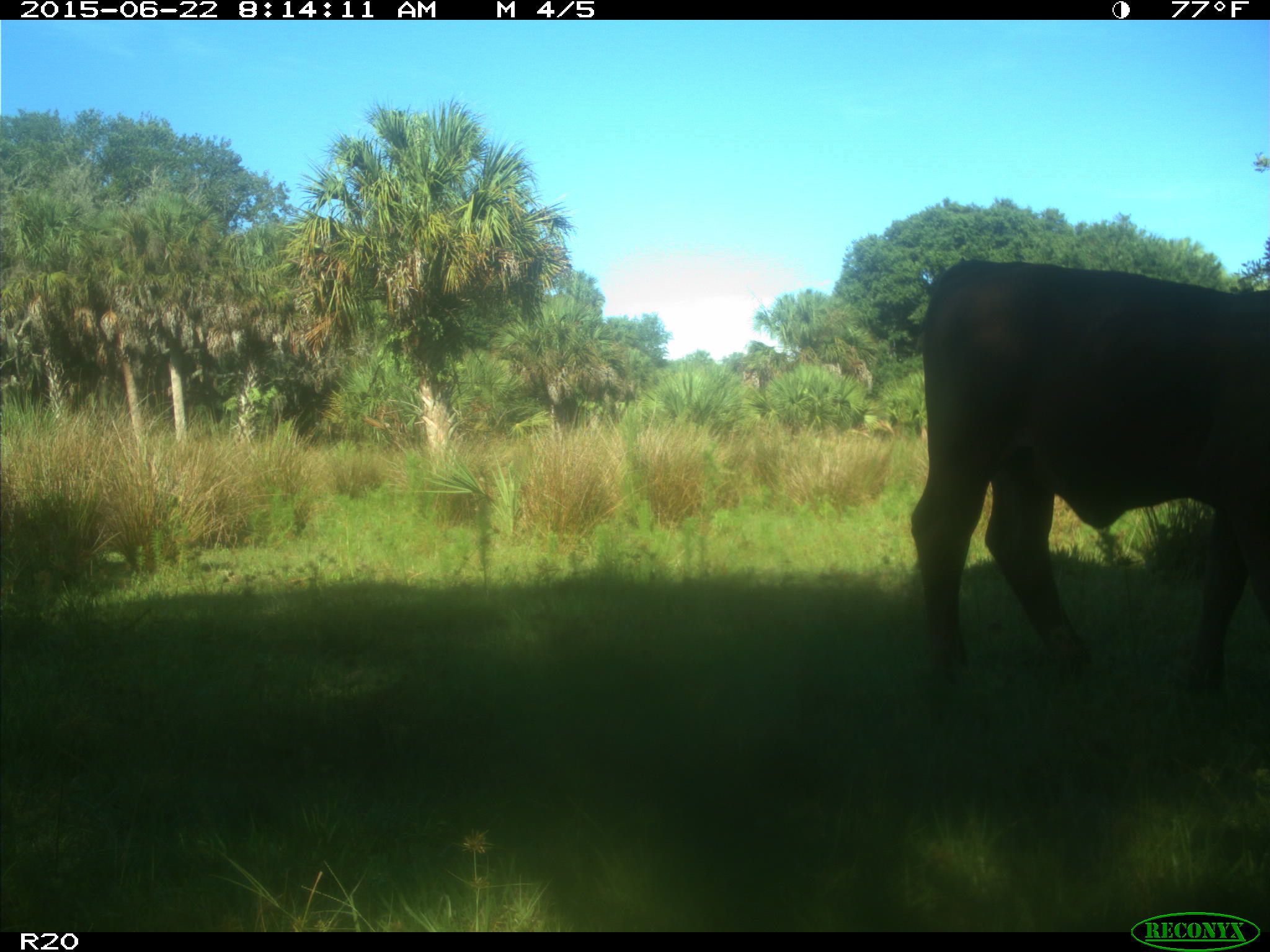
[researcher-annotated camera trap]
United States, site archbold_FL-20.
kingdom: Animalia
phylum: Chordata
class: Mammalia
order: Artiodactyla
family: Bovidae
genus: Bos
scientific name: Bos taurus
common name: domestic cow